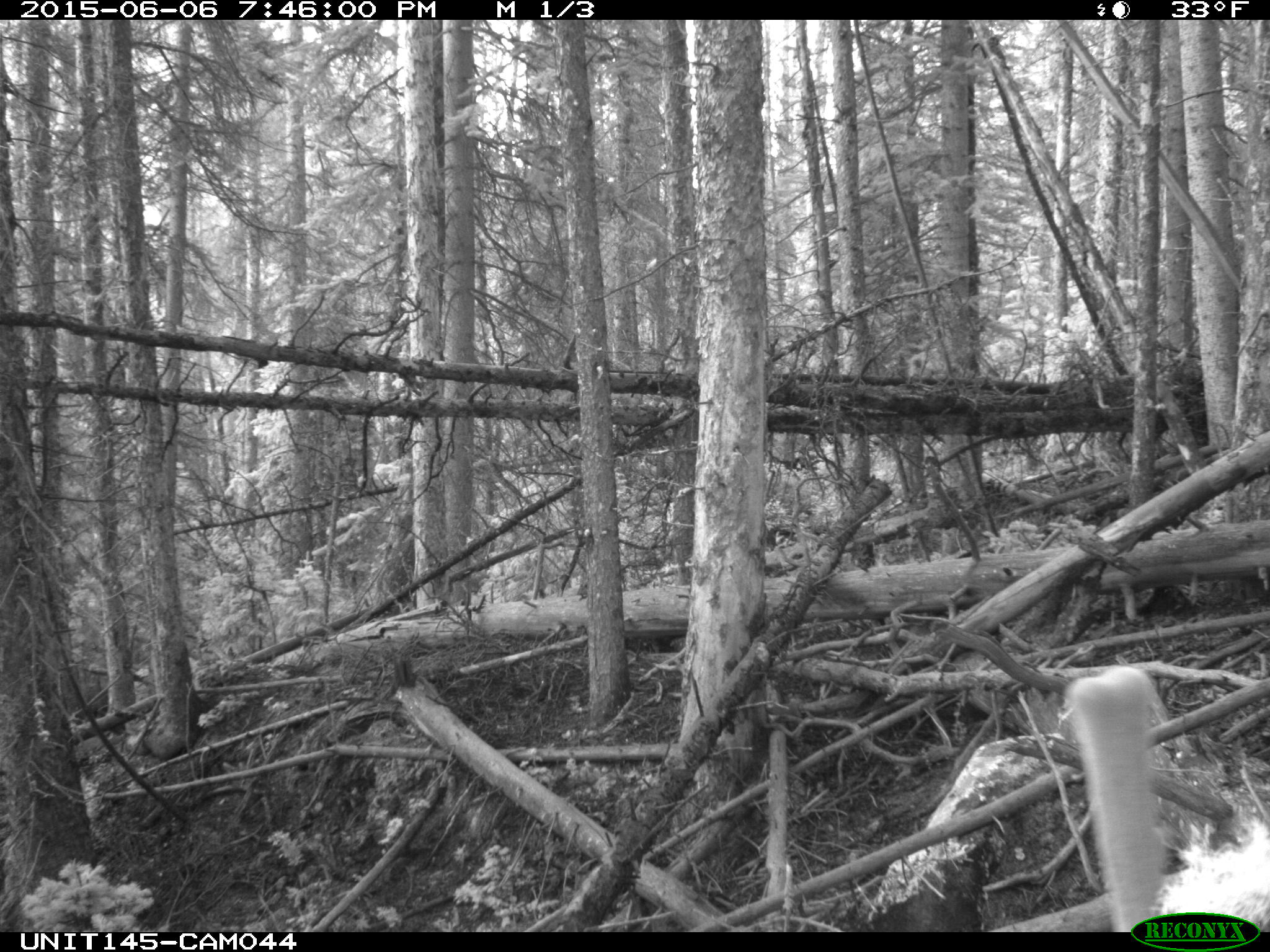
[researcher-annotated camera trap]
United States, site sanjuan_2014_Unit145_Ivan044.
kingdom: Animalia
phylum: Chordata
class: Mammalia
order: Artiodactyla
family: Cervidae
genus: Cervus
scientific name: Cervus elaphus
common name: red deer